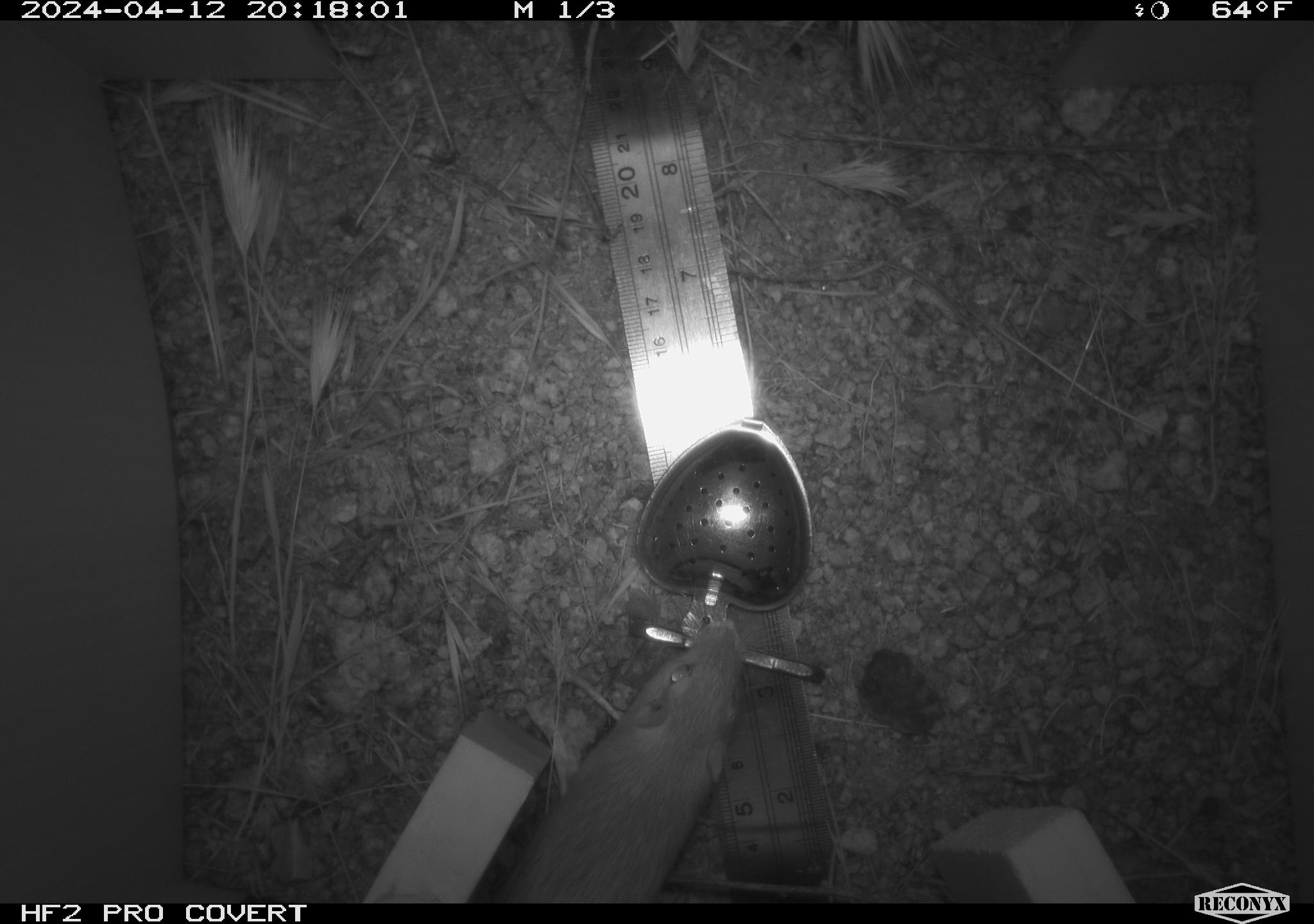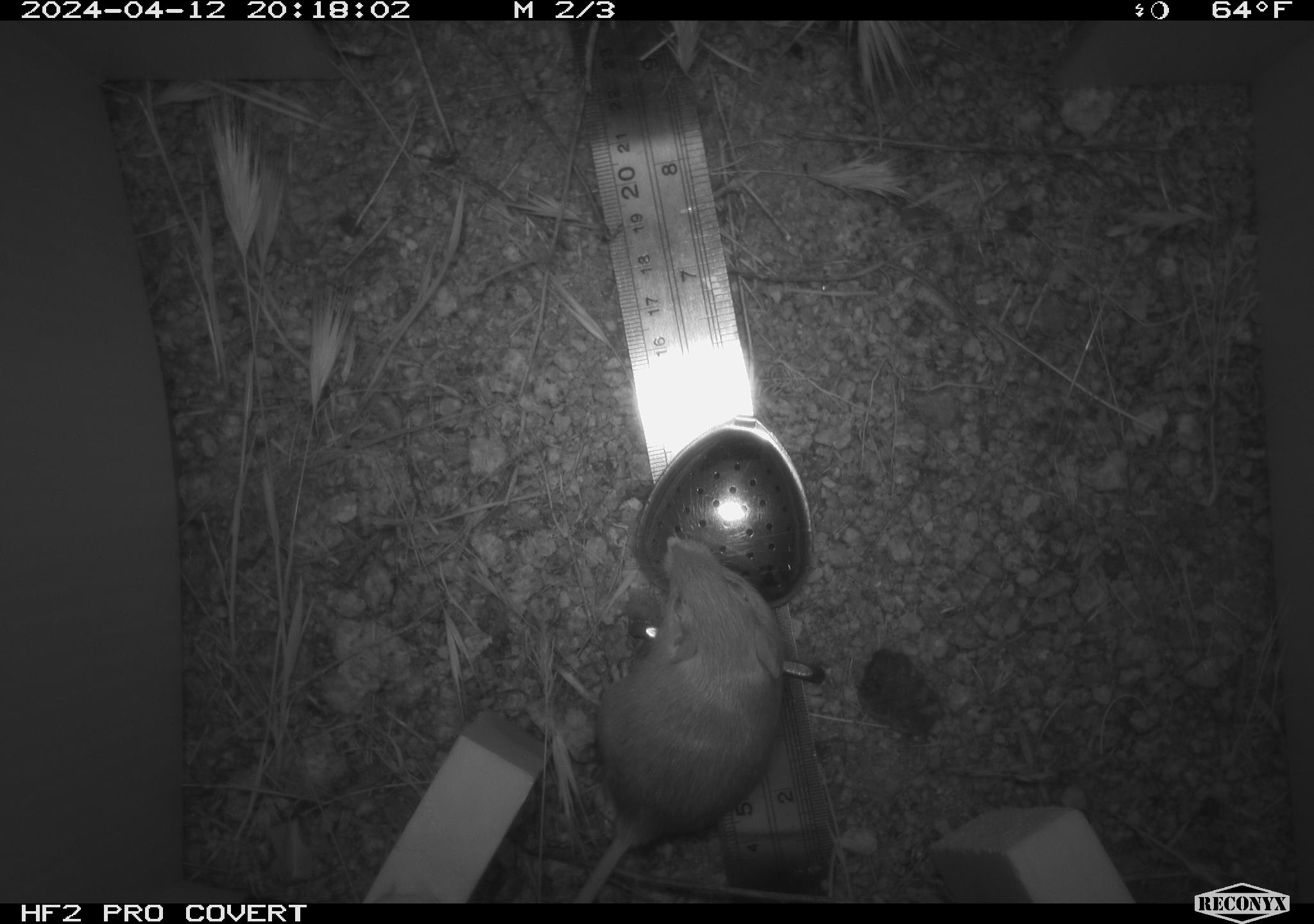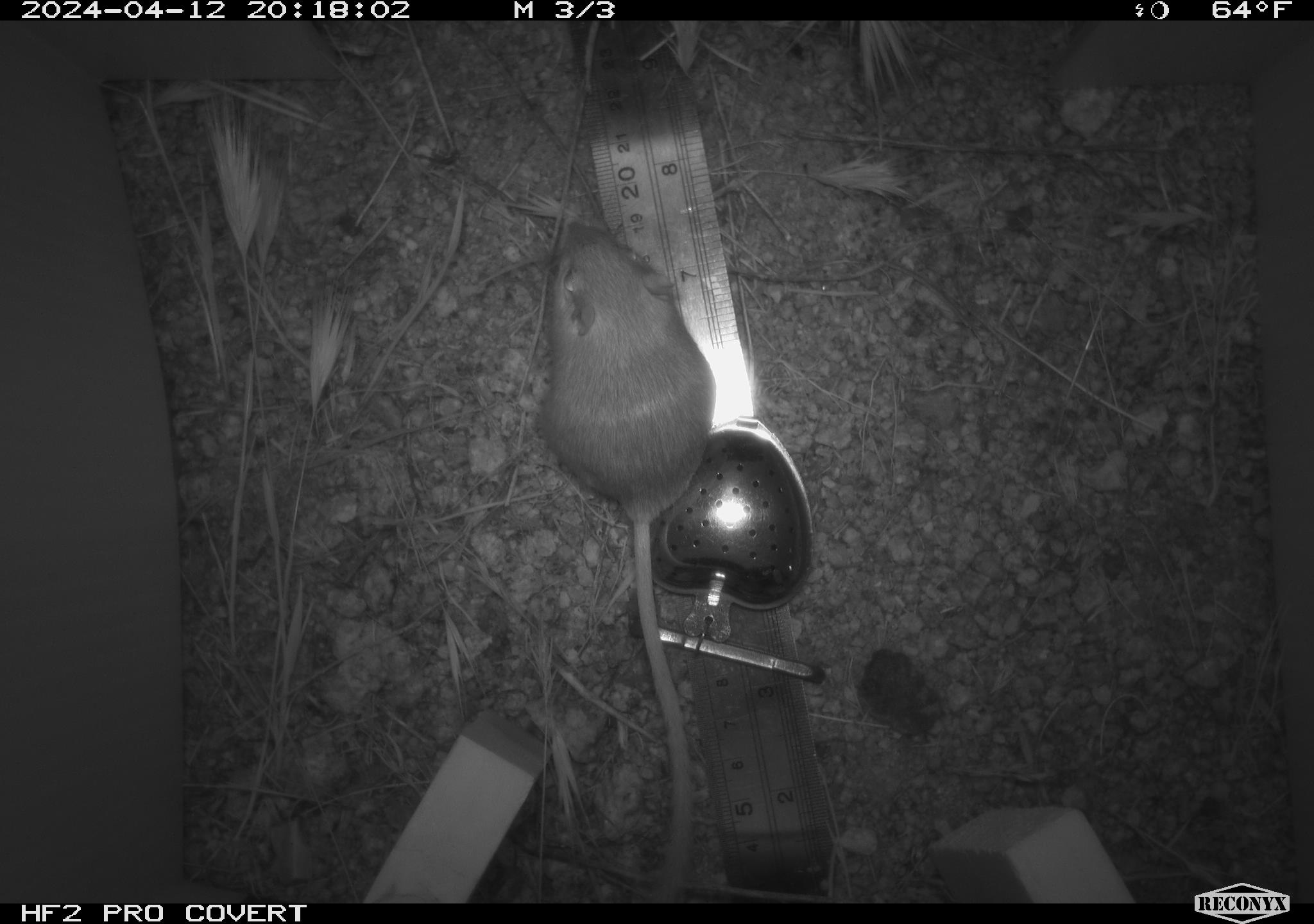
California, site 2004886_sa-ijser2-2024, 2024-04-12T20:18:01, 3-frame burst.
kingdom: Animalia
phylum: Chordata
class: Mammalia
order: Rodentia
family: Heteromyidae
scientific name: Heteromyidae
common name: kangaroo rats and pocket mice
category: heteromyidae family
Heteromyidae family (kangaroo rats and pocket mice) (Heteromyidae).